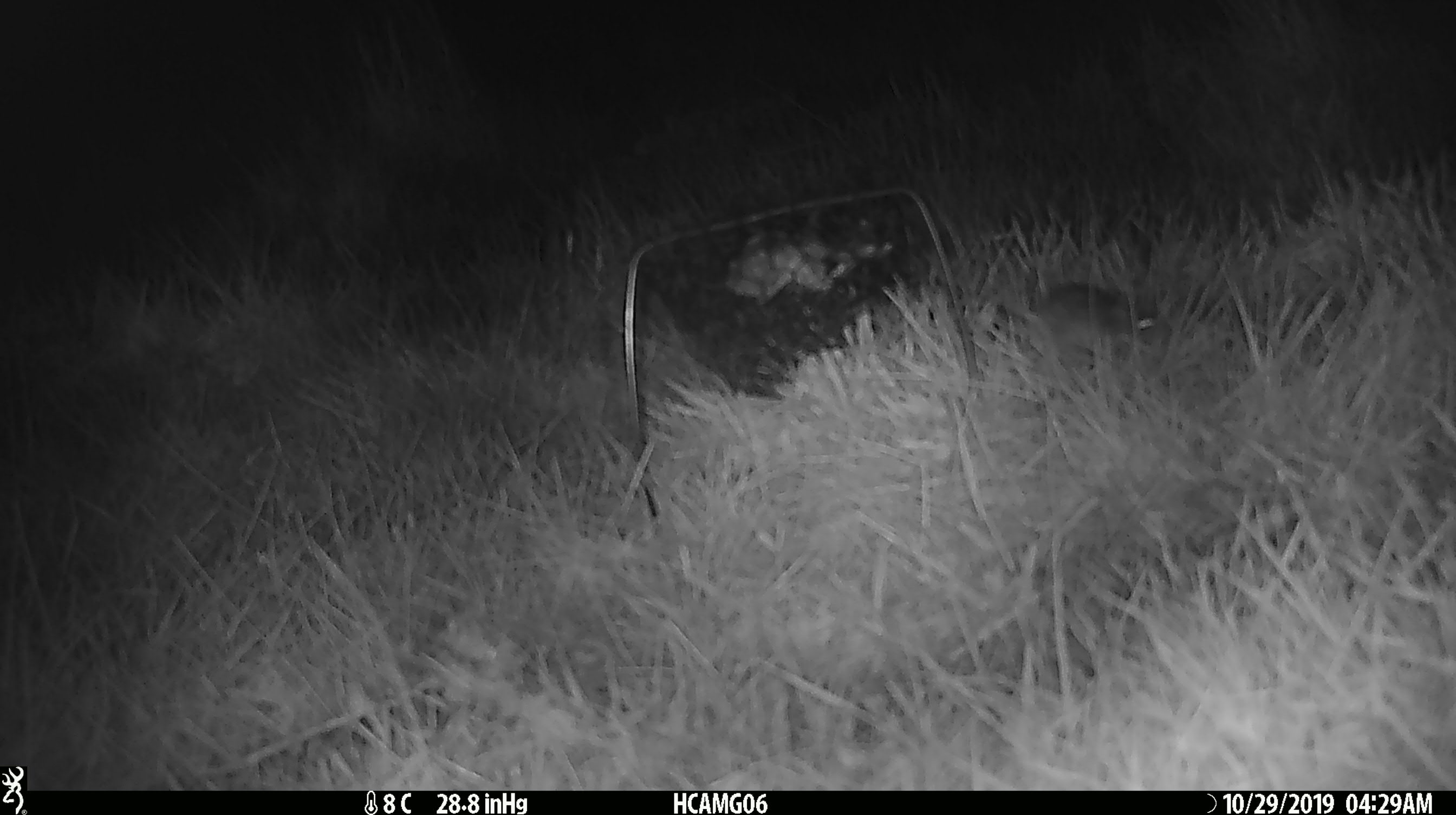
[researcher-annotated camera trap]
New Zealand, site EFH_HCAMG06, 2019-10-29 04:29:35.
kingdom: Animalia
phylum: Chordata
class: Mammalia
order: Rodentia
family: Muridae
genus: Mus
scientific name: Mus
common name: mouse